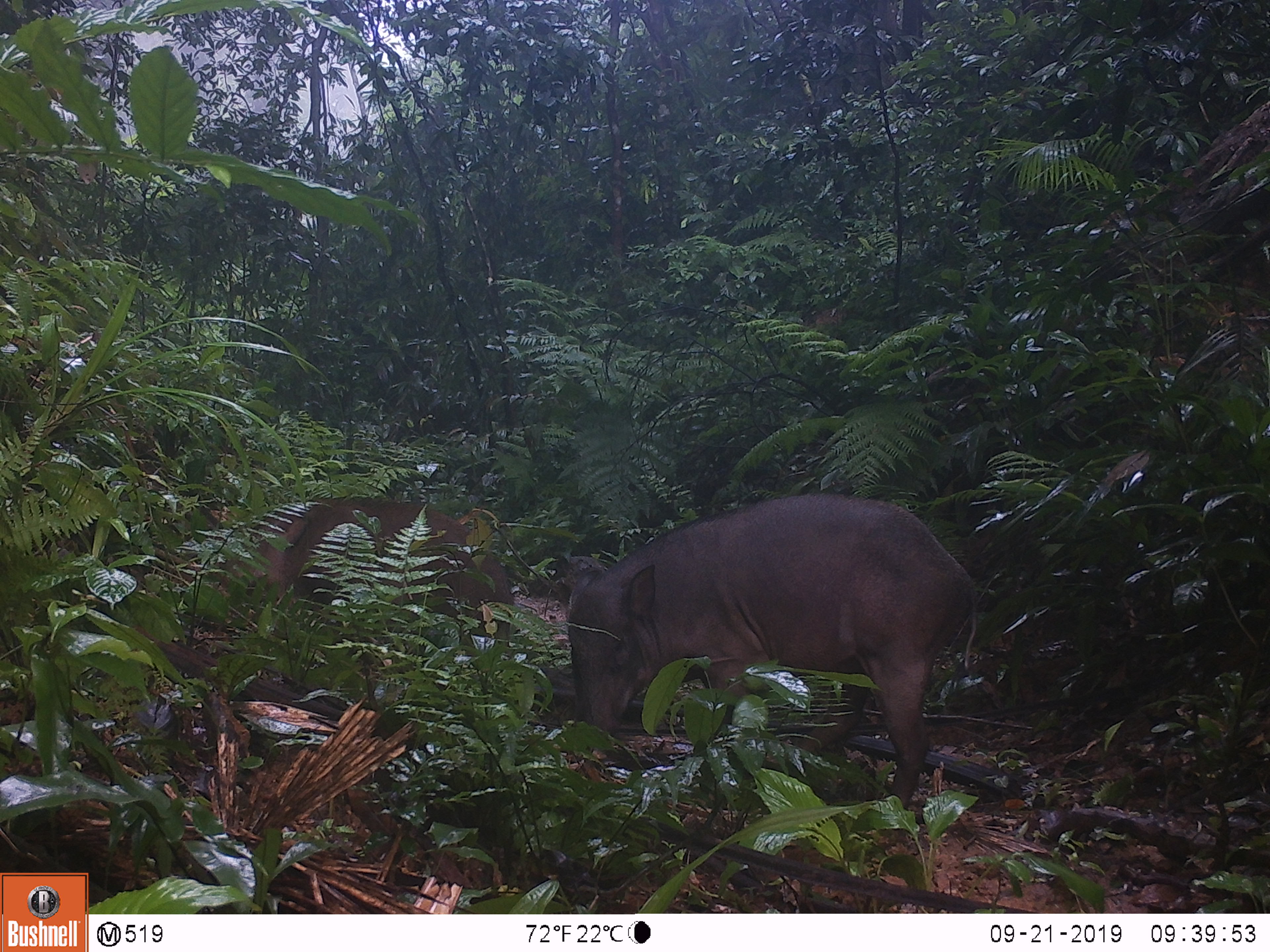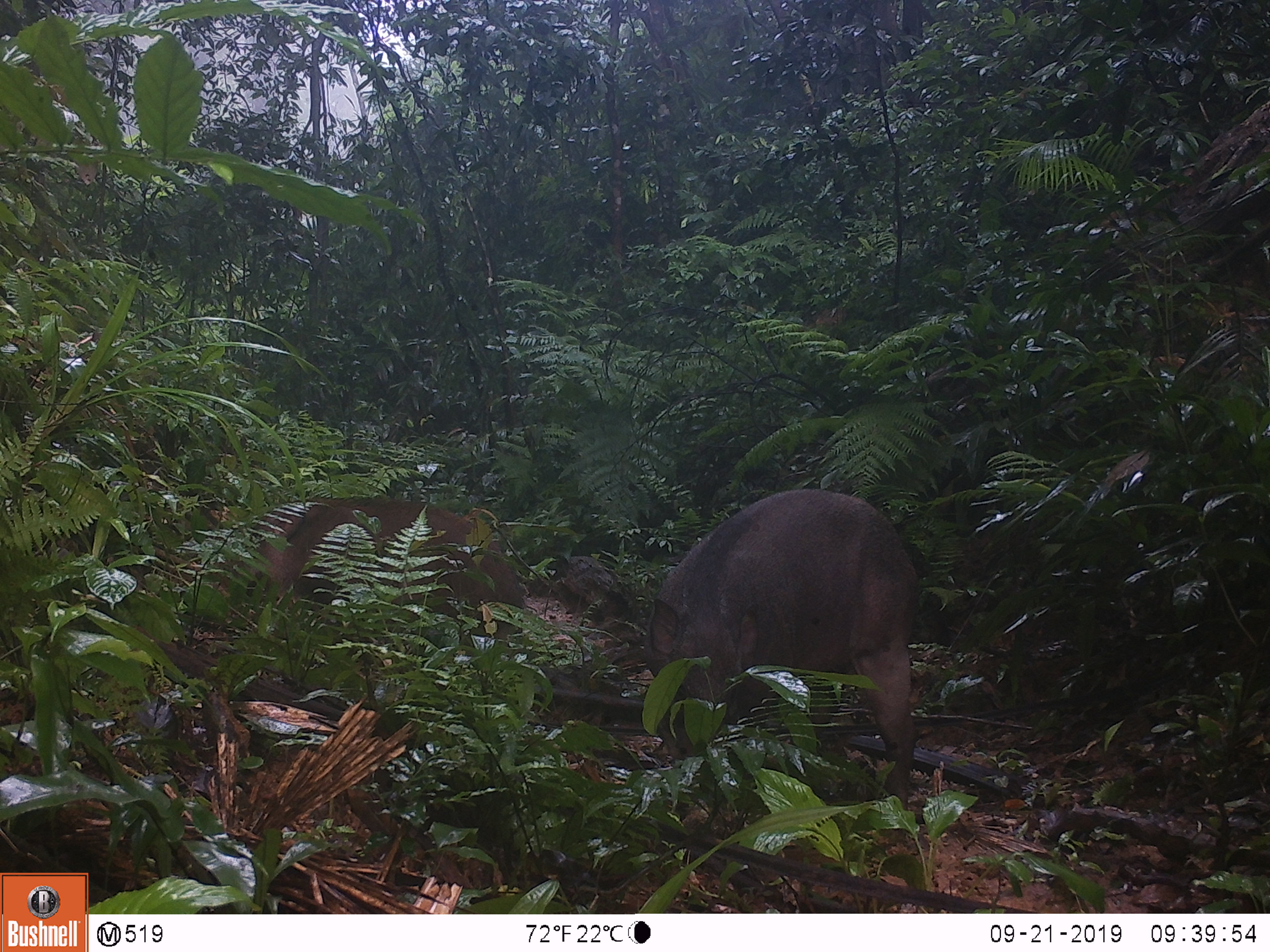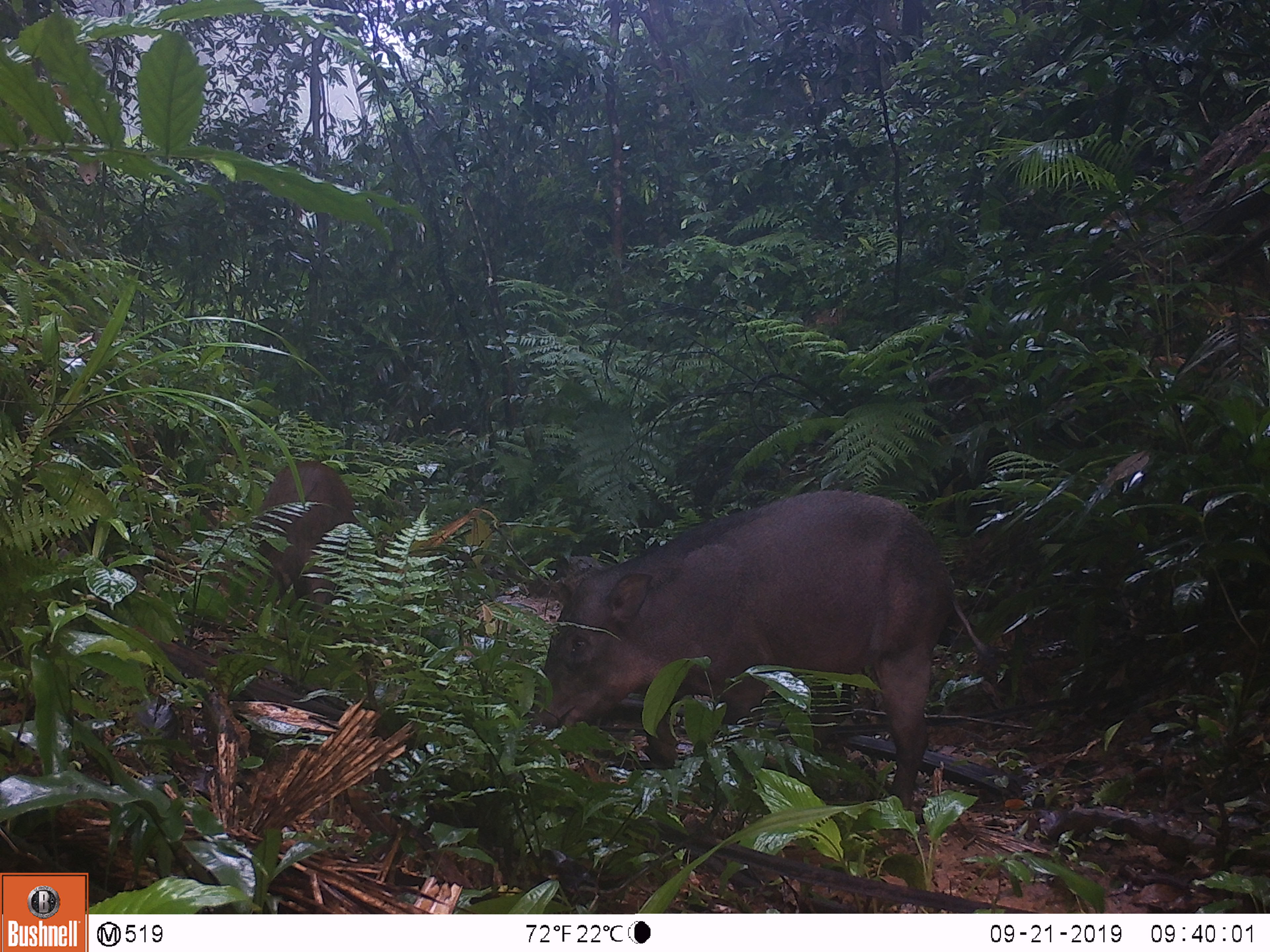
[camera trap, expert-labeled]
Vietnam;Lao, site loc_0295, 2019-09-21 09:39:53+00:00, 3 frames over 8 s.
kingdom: Animalia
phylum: Chordata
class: Mammalia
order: Artiodactyla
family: Suidae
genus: Sus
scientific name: Sus scrofa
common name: eurasian wild pig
Eurasian wild pig (Sus scrofa). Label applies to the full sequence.